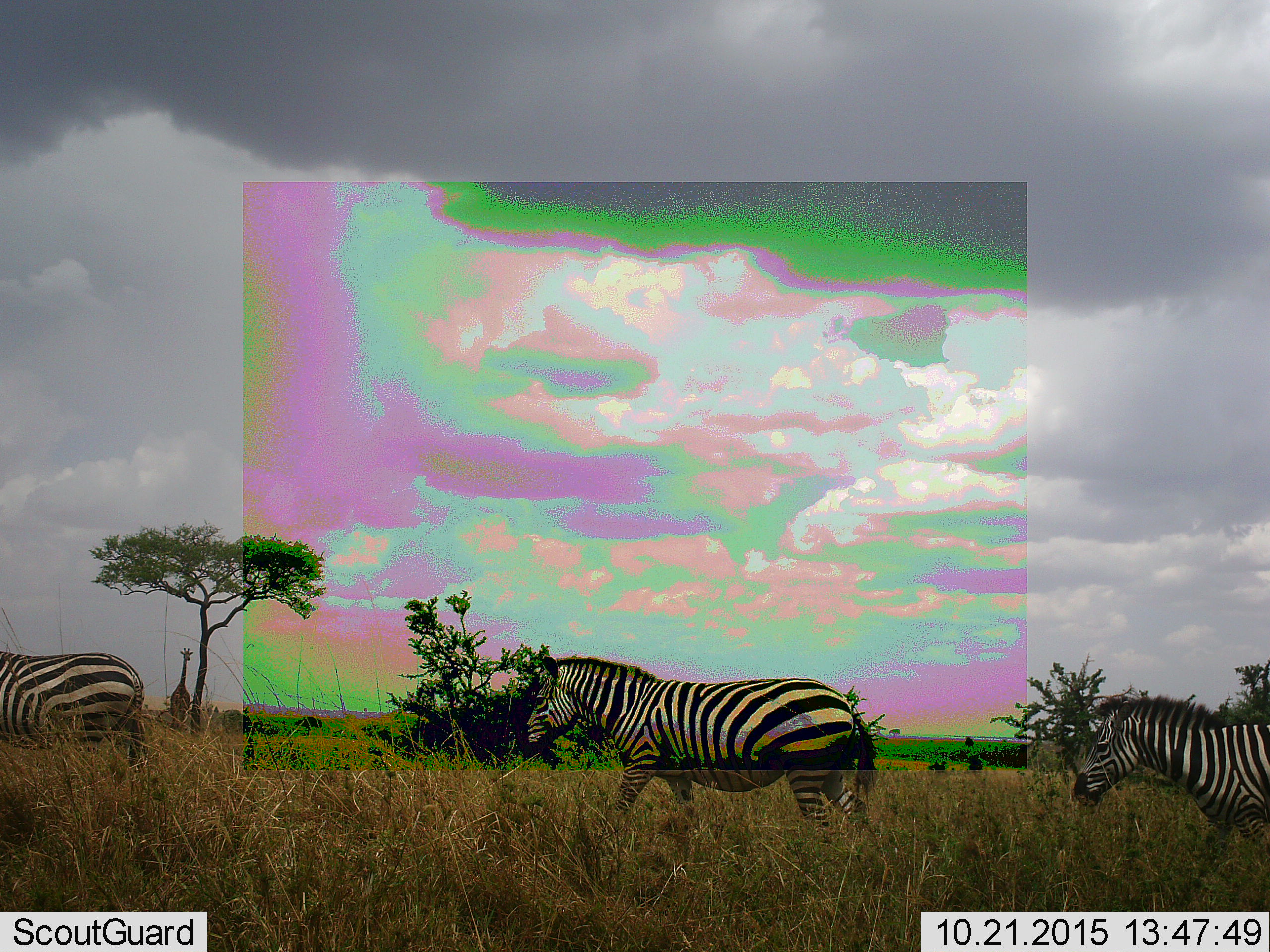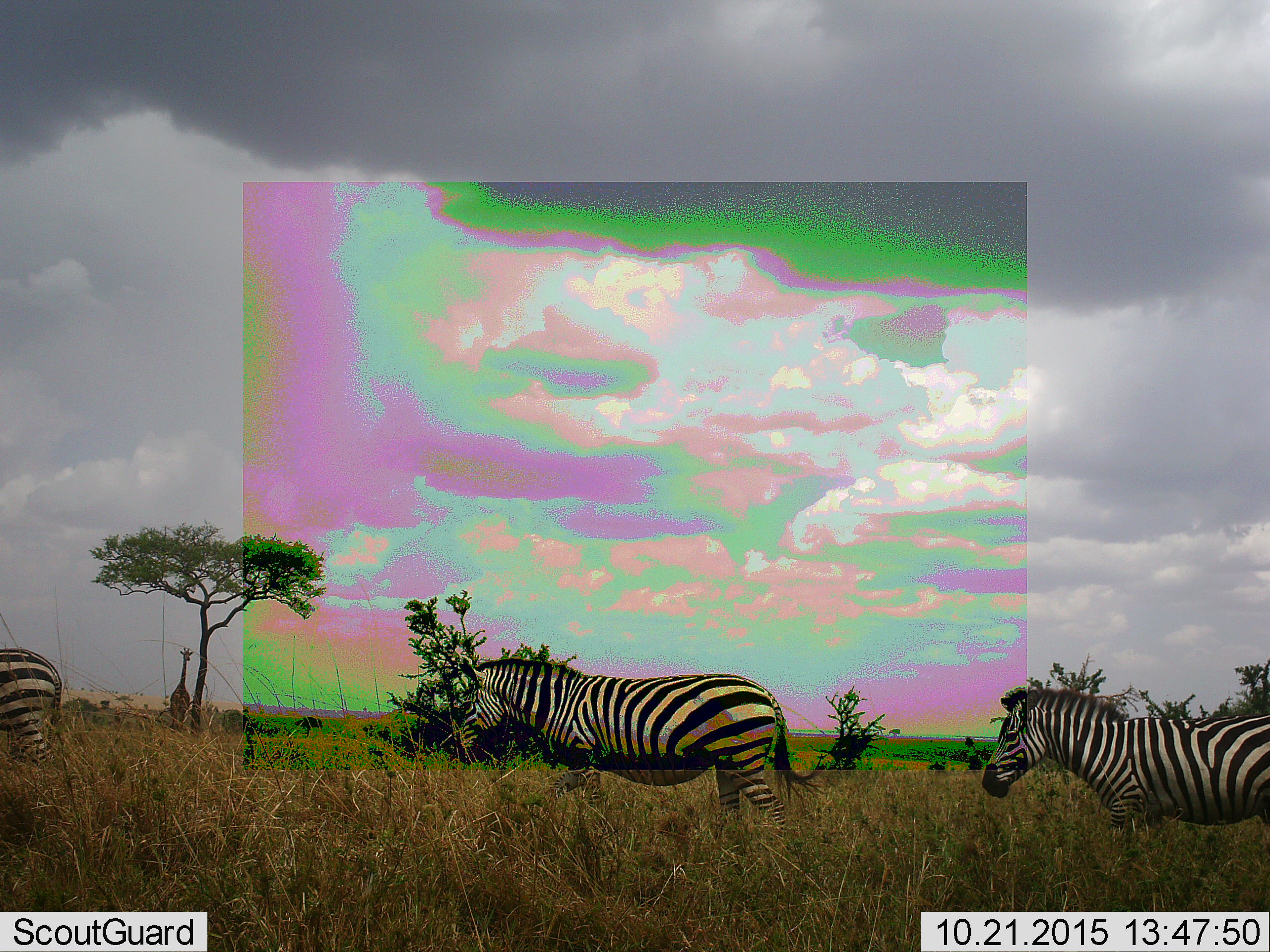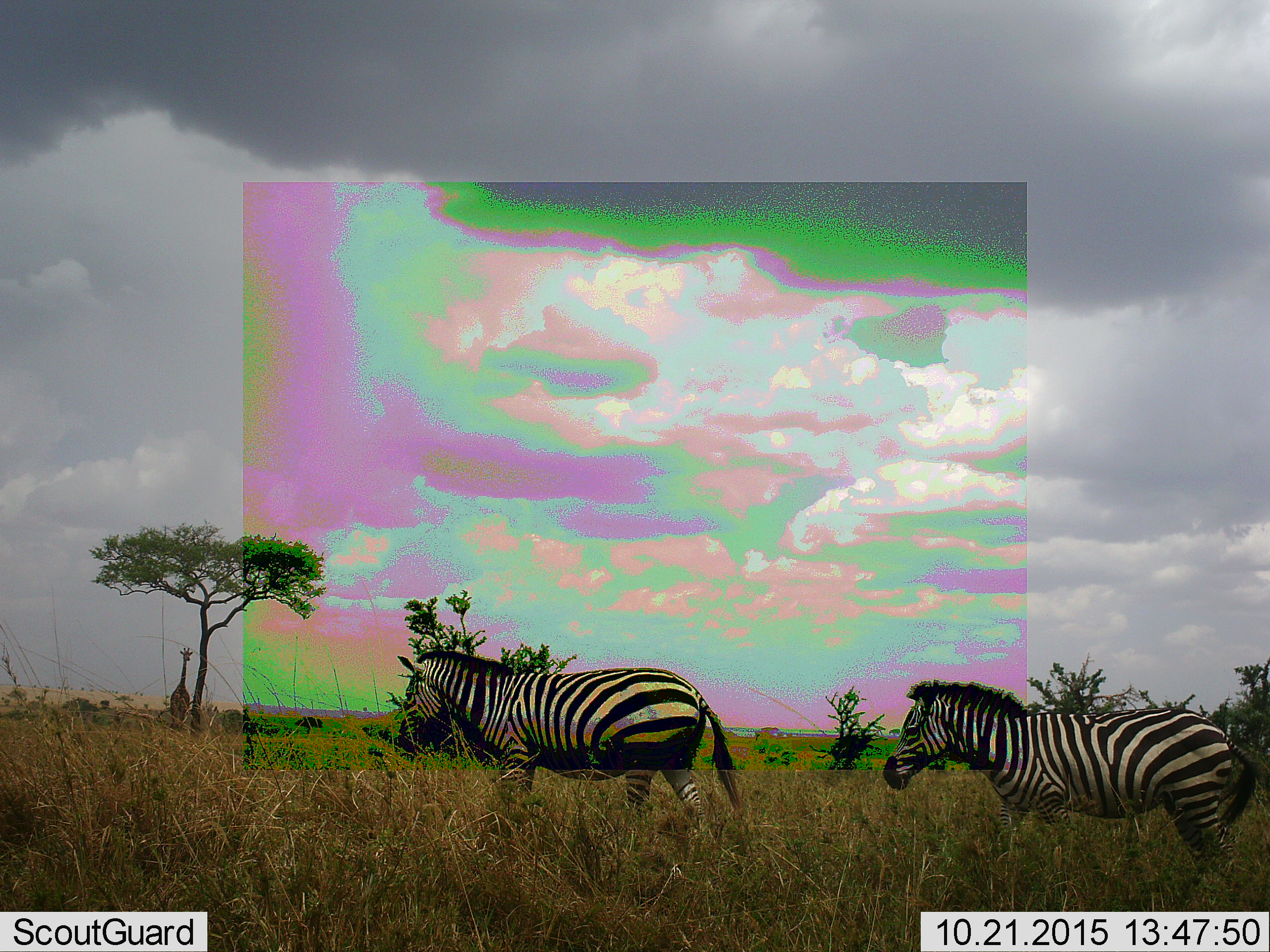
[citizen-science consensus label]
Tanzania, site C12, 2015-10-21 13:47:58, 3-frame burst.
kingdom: Animalia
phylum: Chordata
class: Mammalia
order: Perissodactyla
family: Equidae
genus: Equus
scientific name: Equus quagga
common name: plains zebra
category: zebra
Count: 3.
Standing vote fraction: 6%.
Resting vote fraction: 0%.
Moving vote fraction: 100%.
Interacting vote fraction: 0%.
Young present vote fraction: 6%.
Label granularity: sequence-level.